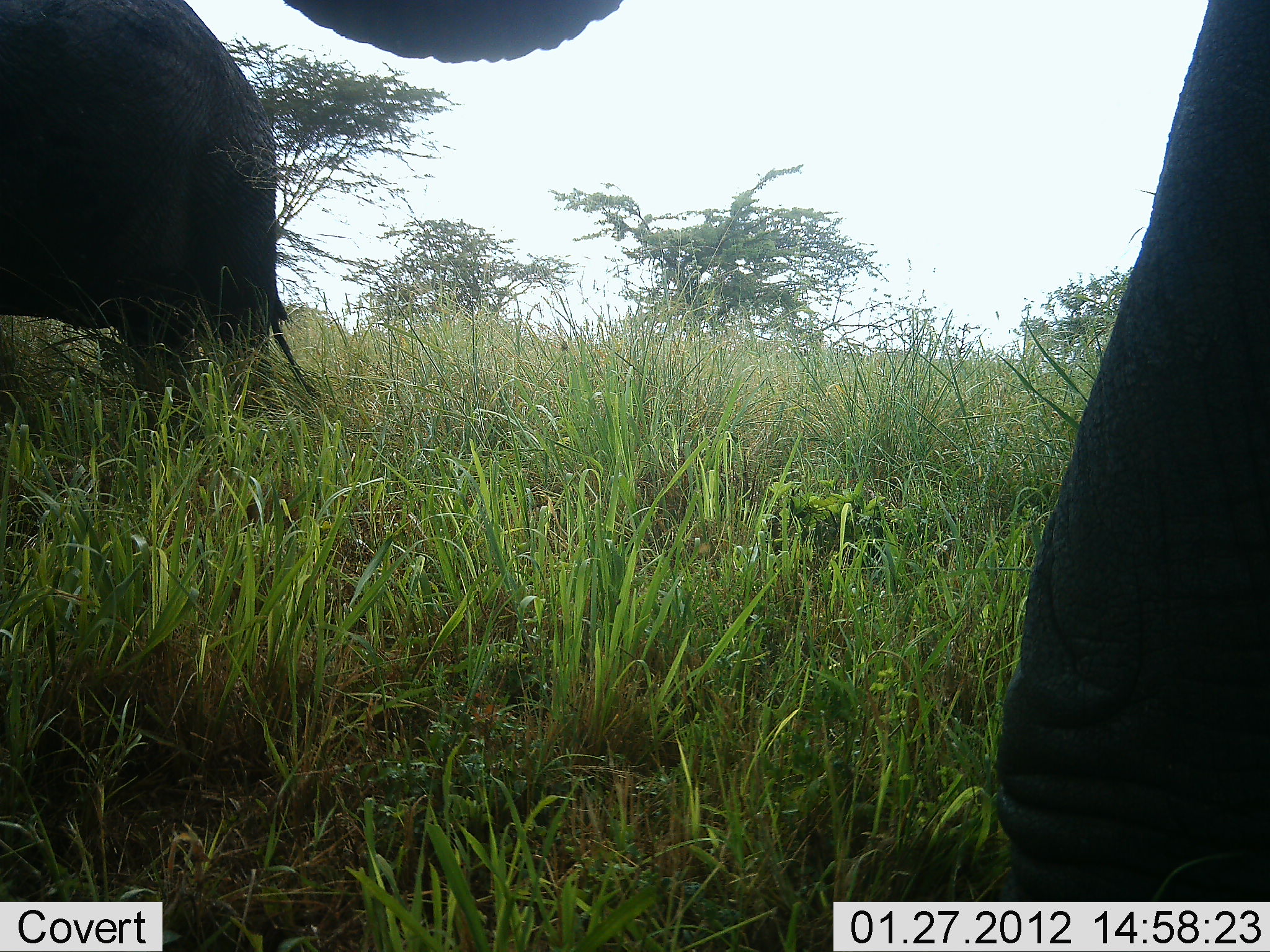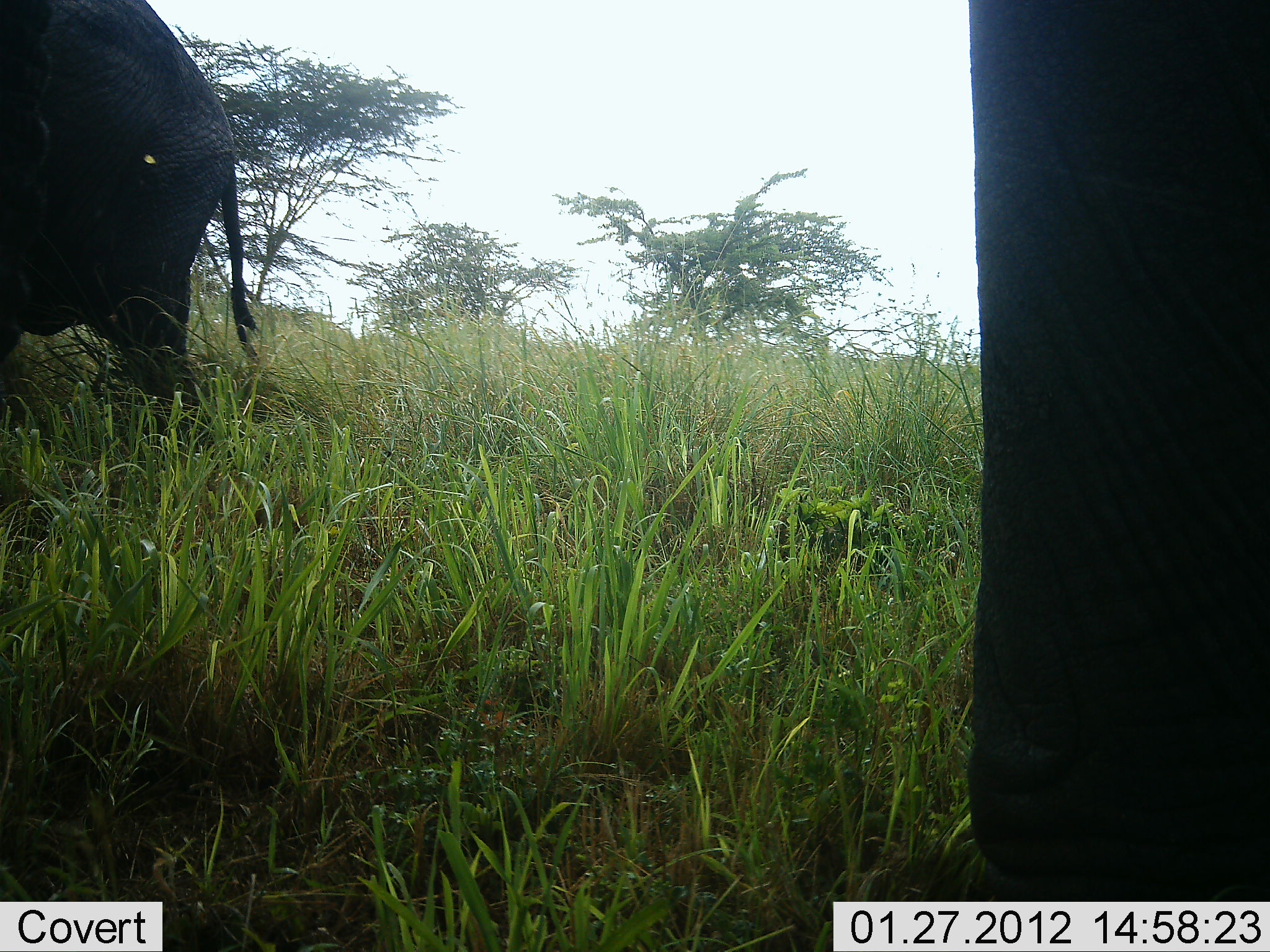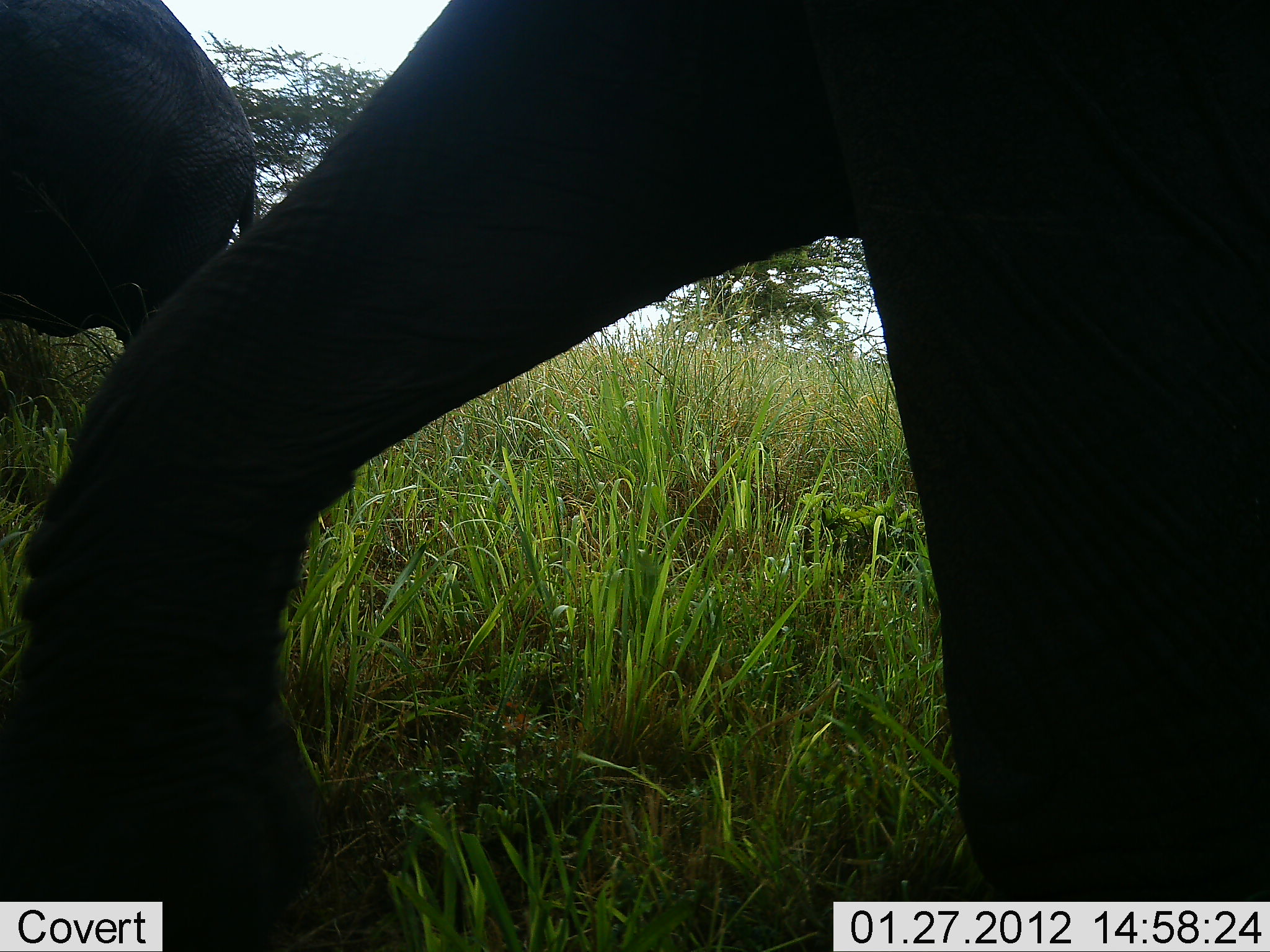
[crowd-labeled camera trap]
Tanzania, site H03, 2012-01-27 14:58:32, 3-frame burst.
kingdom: Animalia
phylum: Chordata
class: Mammalia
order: Proboscidea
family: Elephantidae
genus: Loxodonta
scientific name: Loxodonta africana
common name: african bush elephant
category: elephant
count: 2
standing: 52%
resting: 0%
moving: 64%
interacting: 0%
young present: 0%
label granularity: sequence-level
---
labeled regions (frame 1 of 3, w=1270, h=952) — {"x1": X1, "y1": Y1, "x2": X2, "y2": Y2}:
animal: {"x1": 0, "y1": 0, "x2": 646, "y2": 466}; {"x1": 990, "y1": 0, "x2": 1270, "y2": 904}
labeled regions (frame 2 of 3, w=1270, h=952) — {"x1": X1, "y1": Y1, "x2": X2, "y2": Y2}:
animal: {"x1": 965, "y1": 0, "x2": 1270, "y2": 902}; {"x1": 0, "y1": 0, "x2": 265, "y2": 440}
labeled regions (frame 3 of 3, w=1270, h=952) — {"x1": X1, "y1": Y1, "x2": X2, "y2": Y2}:
animal: {"x1": 0, "y1": 1, "x2": 1269, "y2": 952}; {"x1": 0, "y1": 0, "x2": 265, "y2": 353}